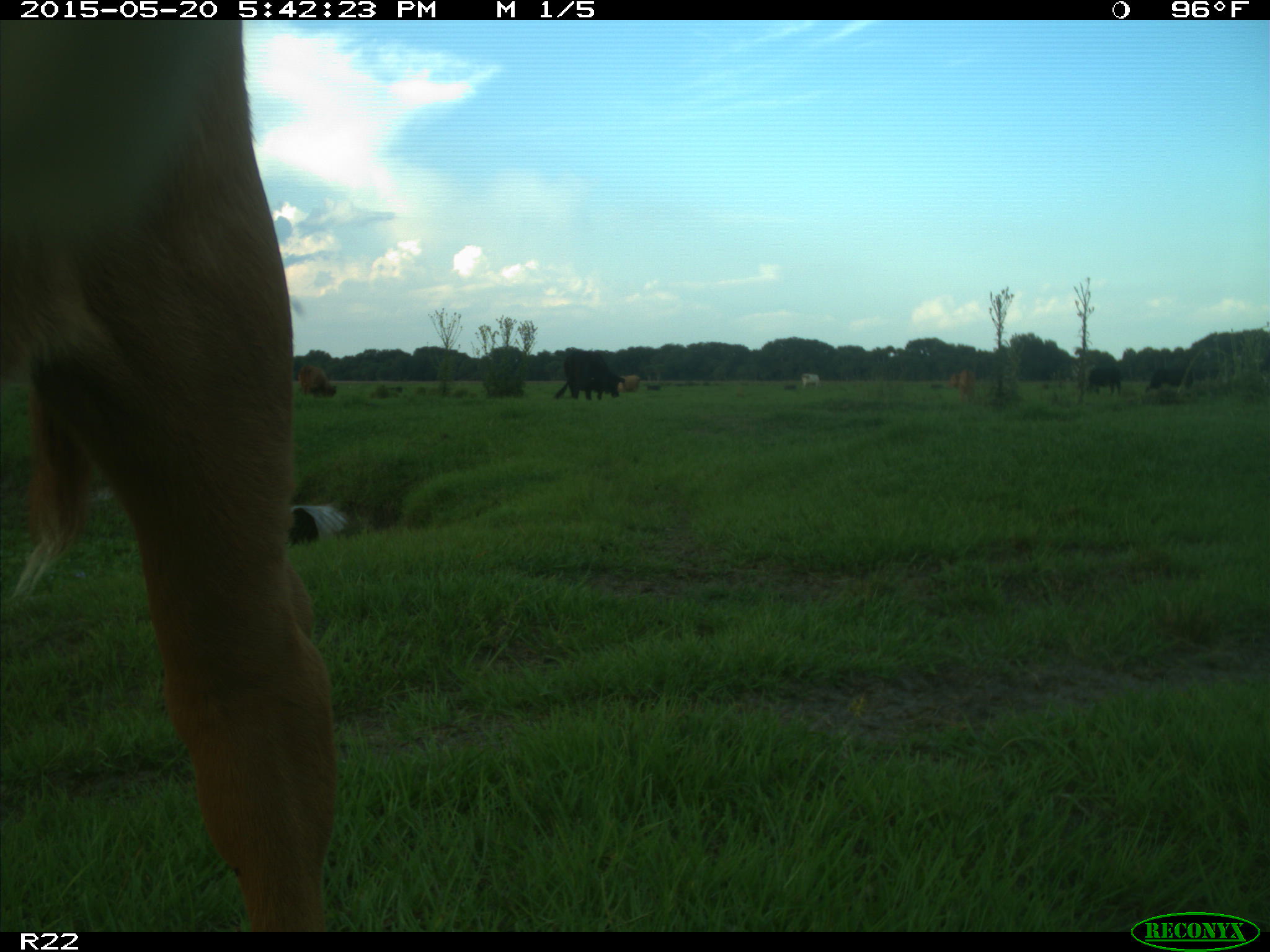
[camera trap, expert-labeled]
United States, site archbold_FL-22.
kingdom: Animalia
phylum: Chordata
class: Mammalia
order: Artiodactyla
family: Bovidae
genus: Bos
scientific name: Bos taurus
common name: domestic cow